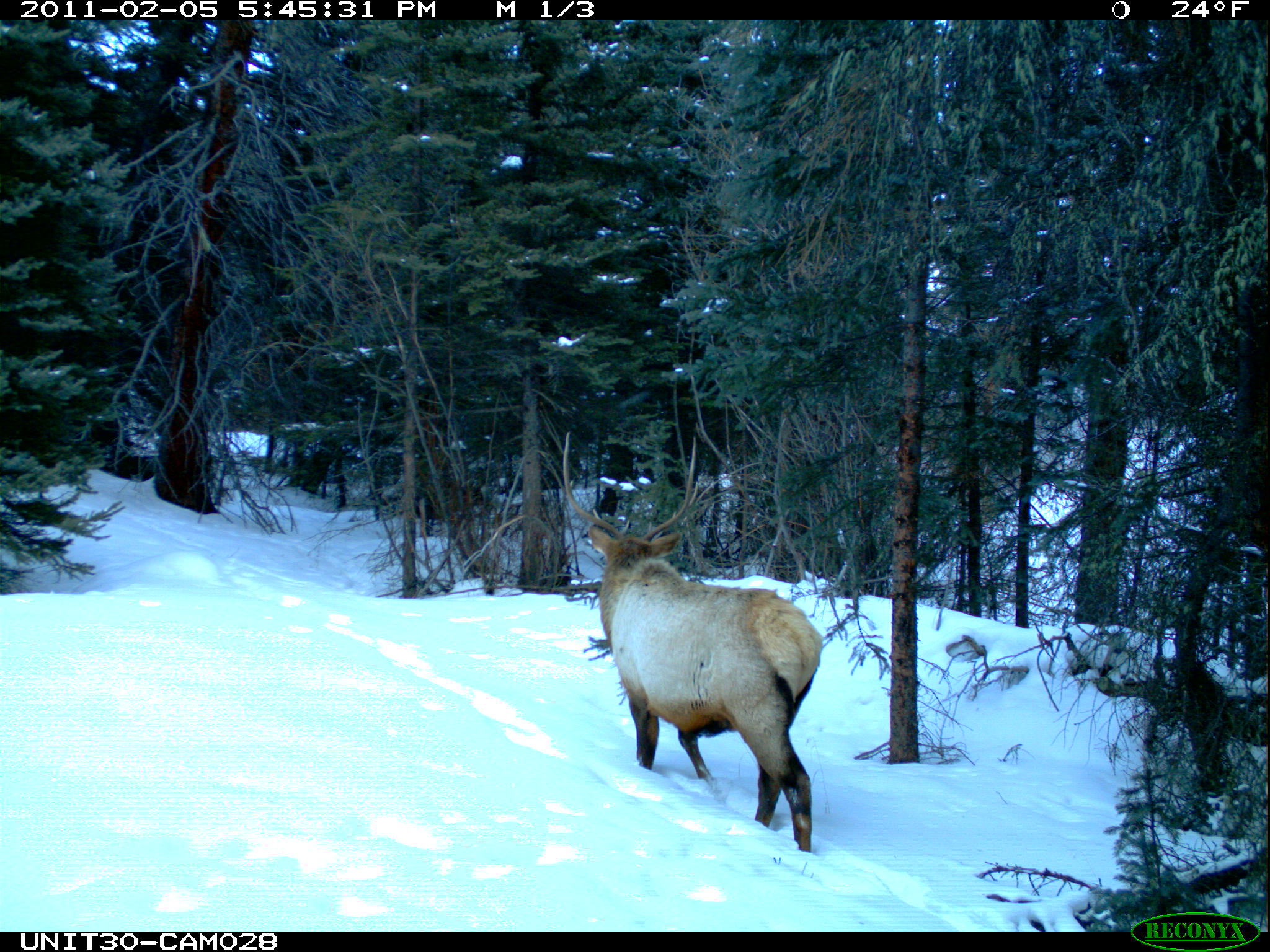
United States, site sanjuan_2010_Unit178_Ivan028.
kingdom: Animalia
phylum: Chordata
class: Mammalia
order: Artiodactyla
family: Cervidae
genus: Cervus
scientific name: Cervus elaphus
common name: red deer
Cervus elaphus (red deer).